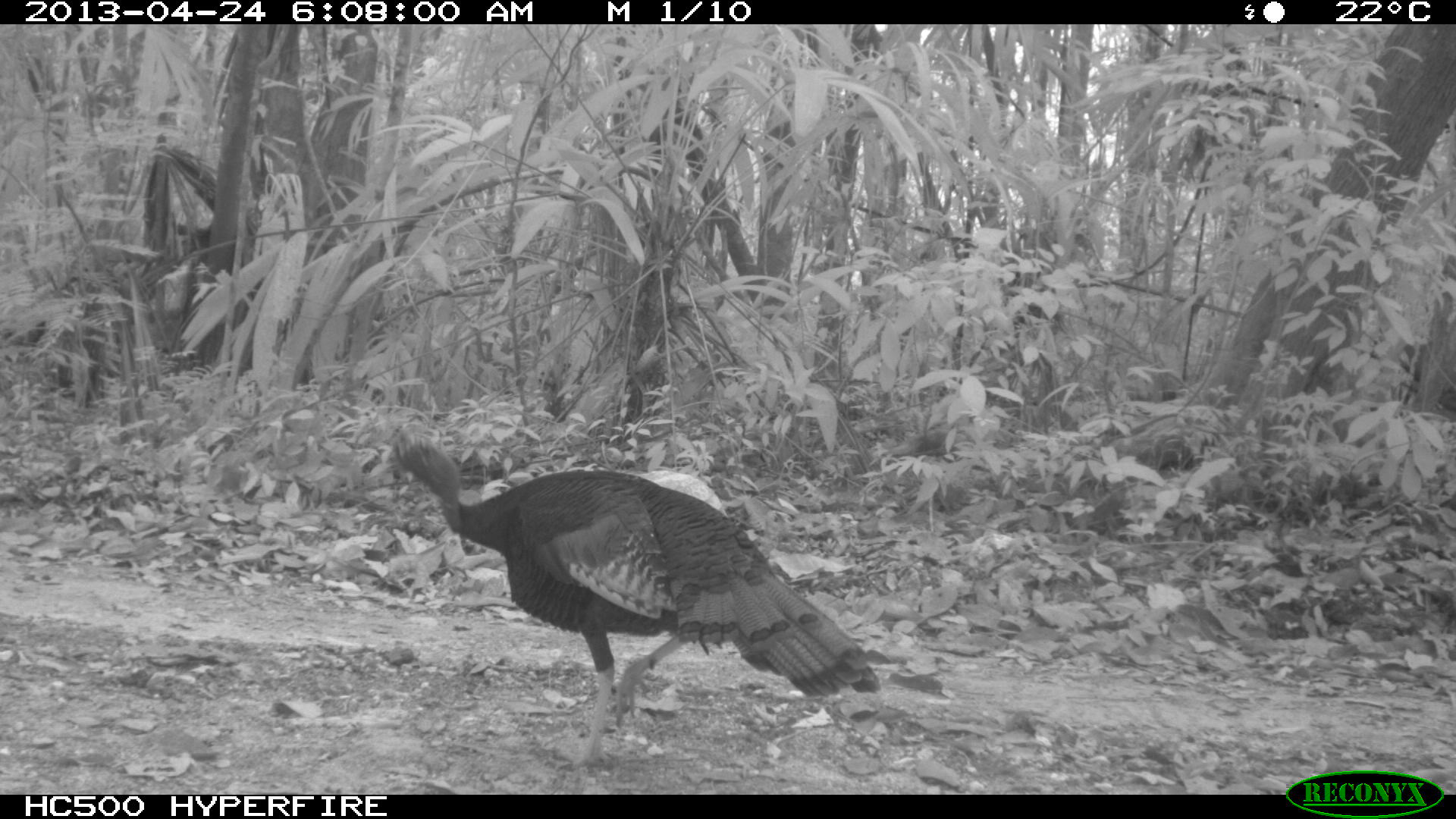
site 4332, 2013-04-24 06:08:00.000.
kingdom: Animalia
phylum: Chordata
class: Aves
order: Galliformes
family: Phasianidae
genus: Meleagris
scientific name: Meleagris ocellata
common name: ocellated turkey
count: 1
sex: male